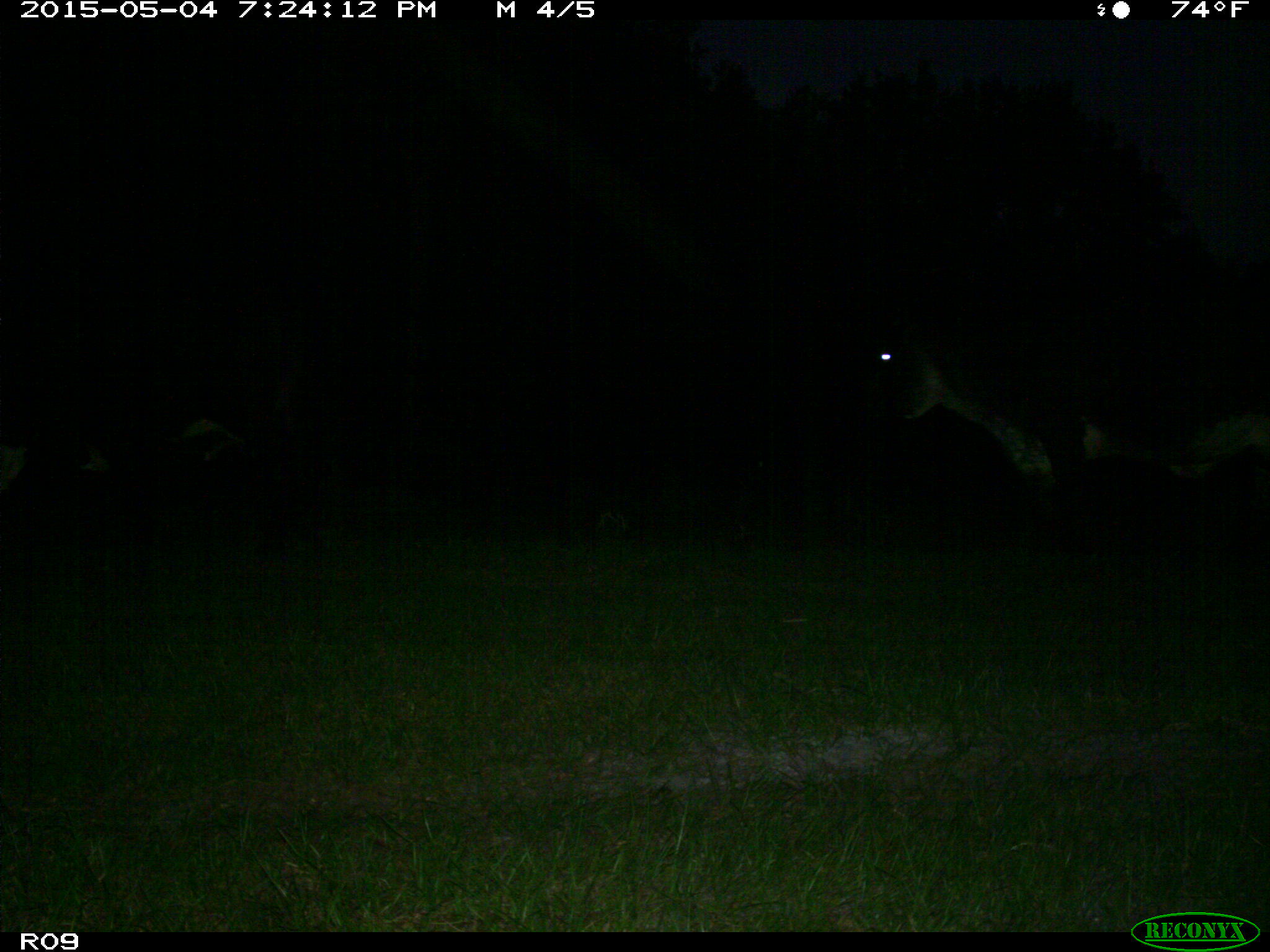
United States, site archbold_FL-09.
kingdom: Animalia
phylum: Chordata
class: Mammalia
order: Artiodactyla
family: Bovidae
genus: Bos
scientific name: Bos taurus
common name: domestic cow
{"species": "Bos taurus (domestic cow)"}